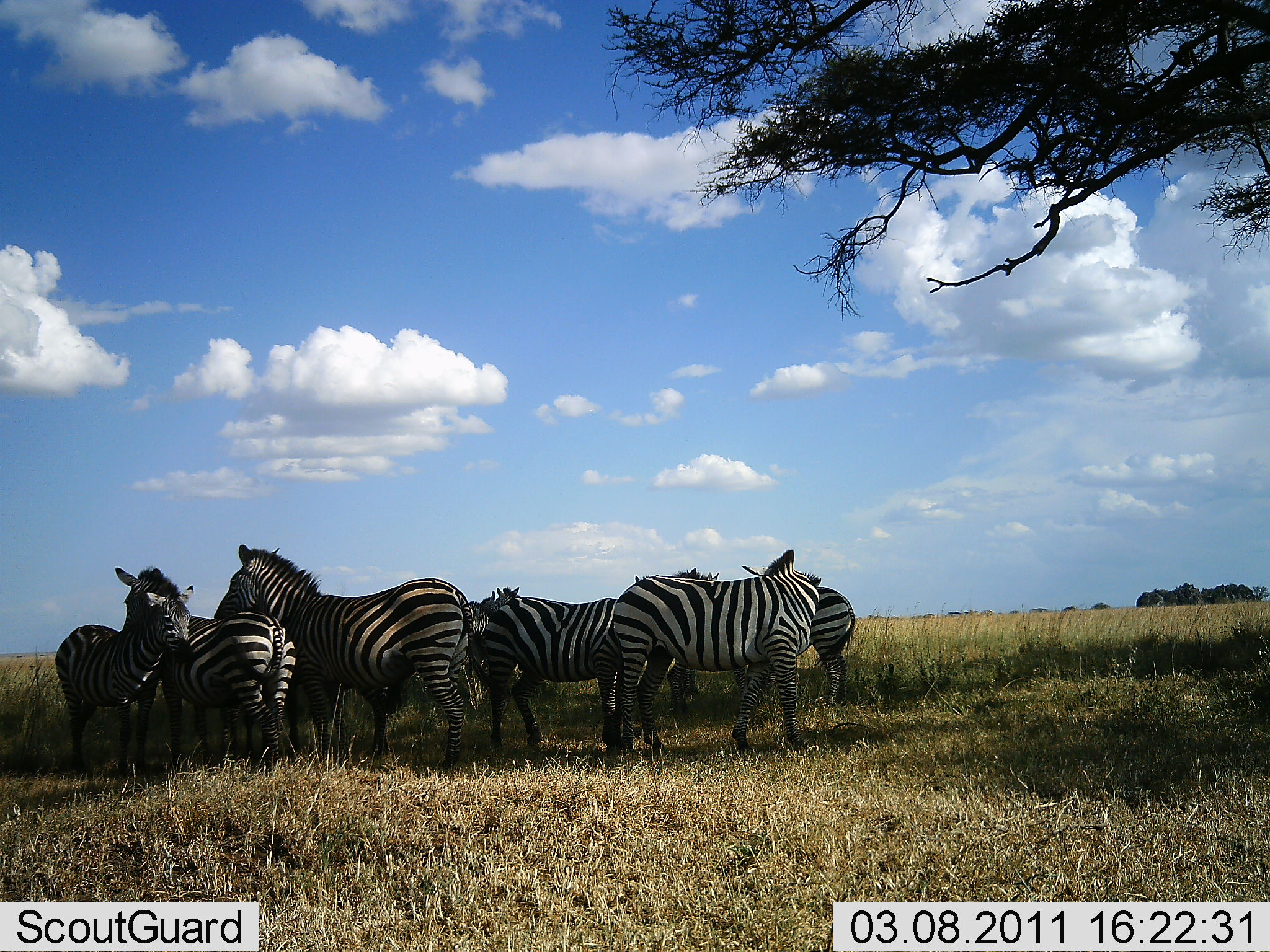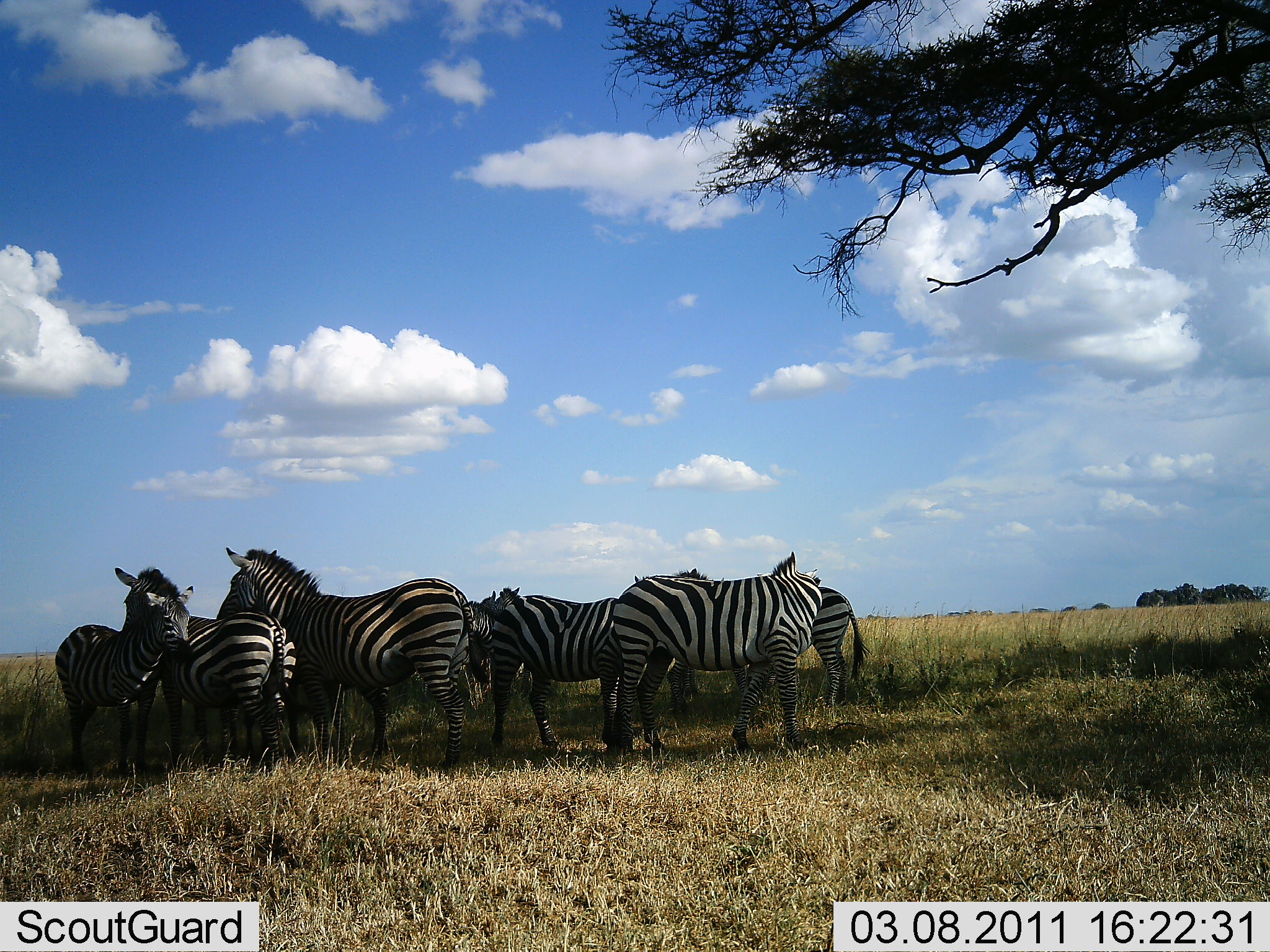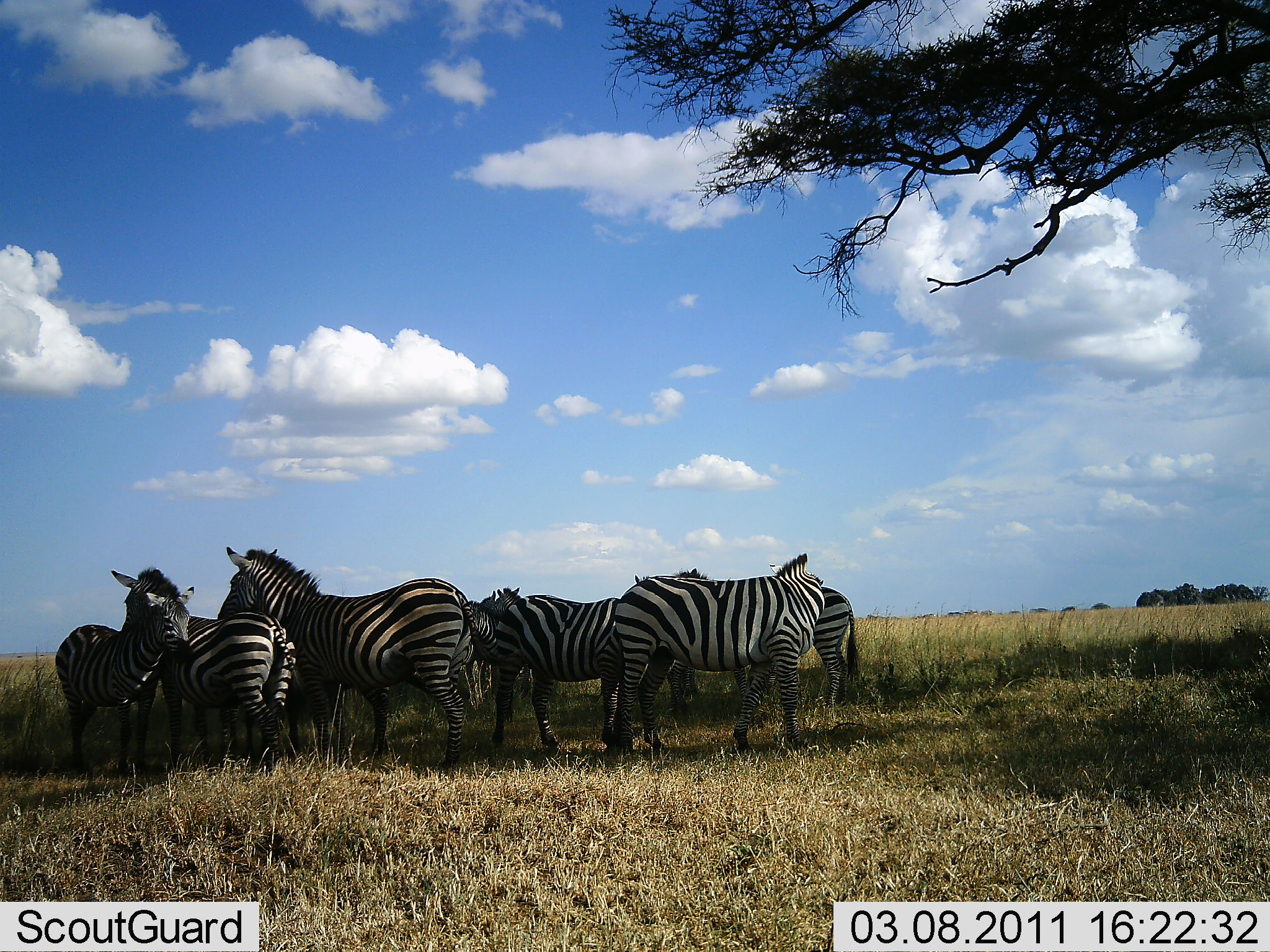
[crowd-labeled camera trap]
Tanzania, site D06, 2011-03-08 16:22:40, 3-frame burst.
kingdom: Animalia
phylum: Chordata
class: Mammalia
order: Perissodactyla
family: Equidae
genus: Equus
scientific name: Equus quagga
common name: plains zebra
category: zebra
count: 7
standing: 73%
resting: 9%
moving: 0%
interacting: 45%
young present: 18%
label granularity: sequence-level